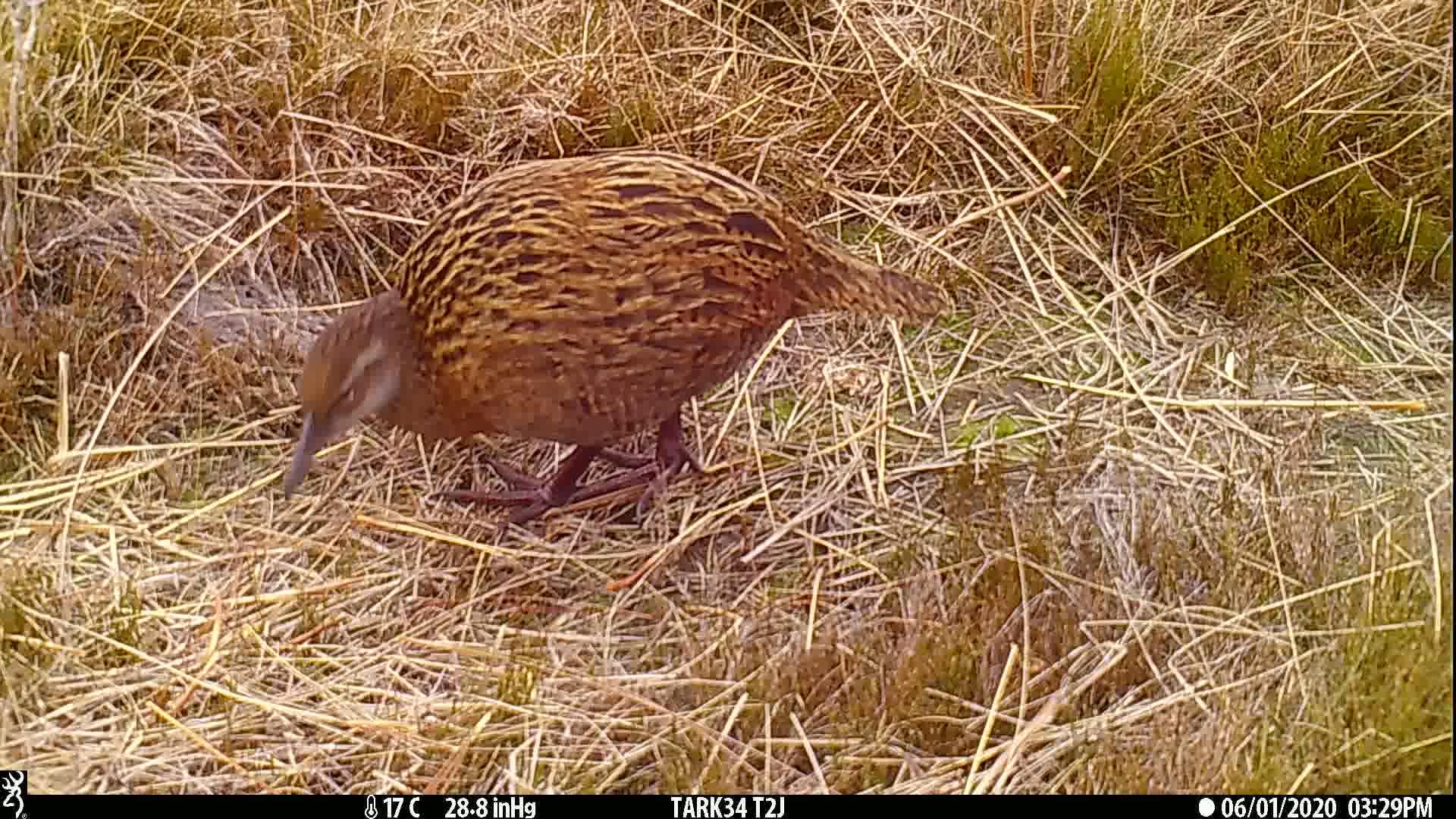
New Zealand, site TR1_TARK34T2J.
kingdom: Animalia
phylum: Chordata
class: Aves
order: Gruiformes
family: Rallidae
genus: Gallirallus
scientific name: Gallirallus australis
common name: weka